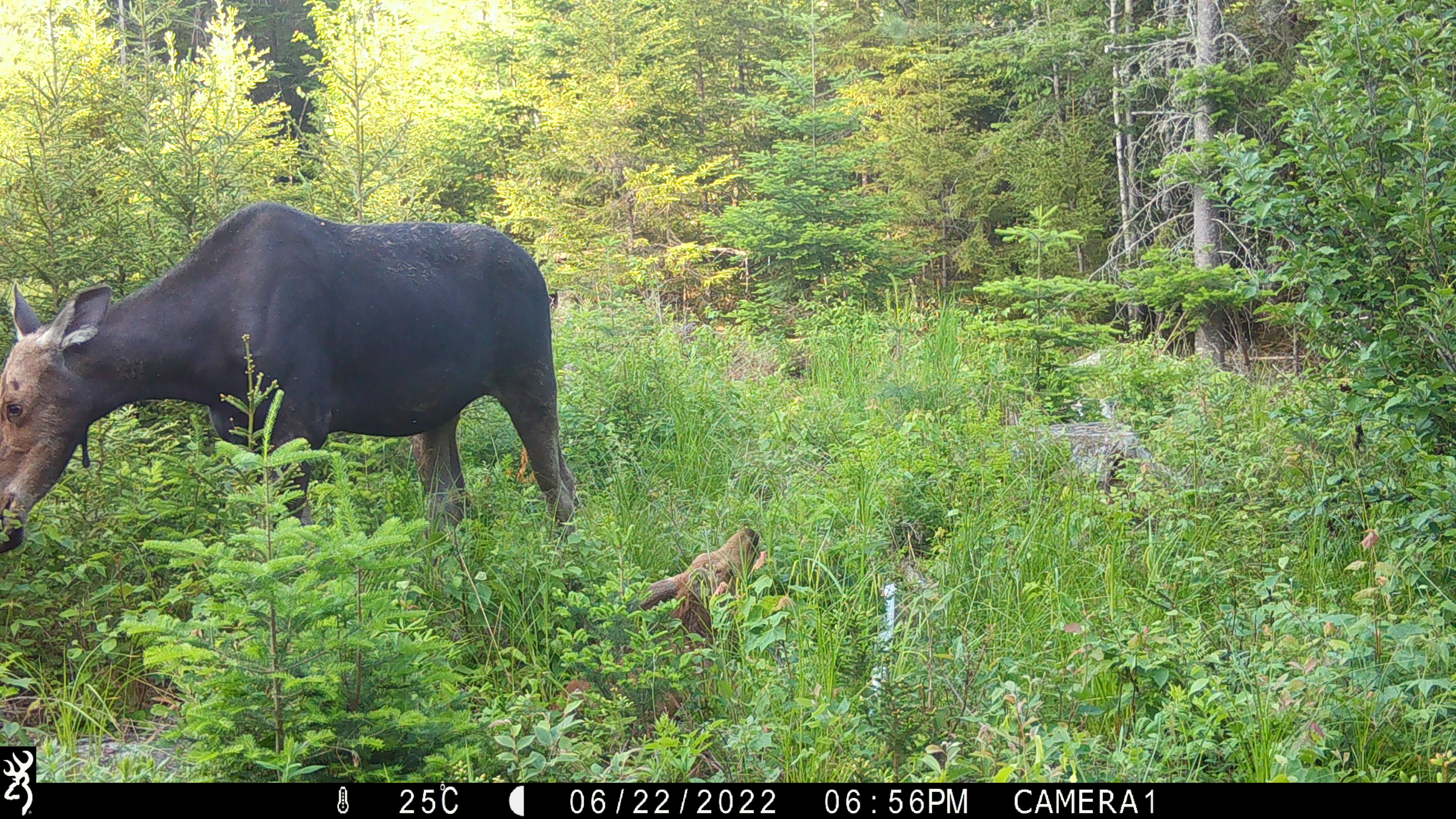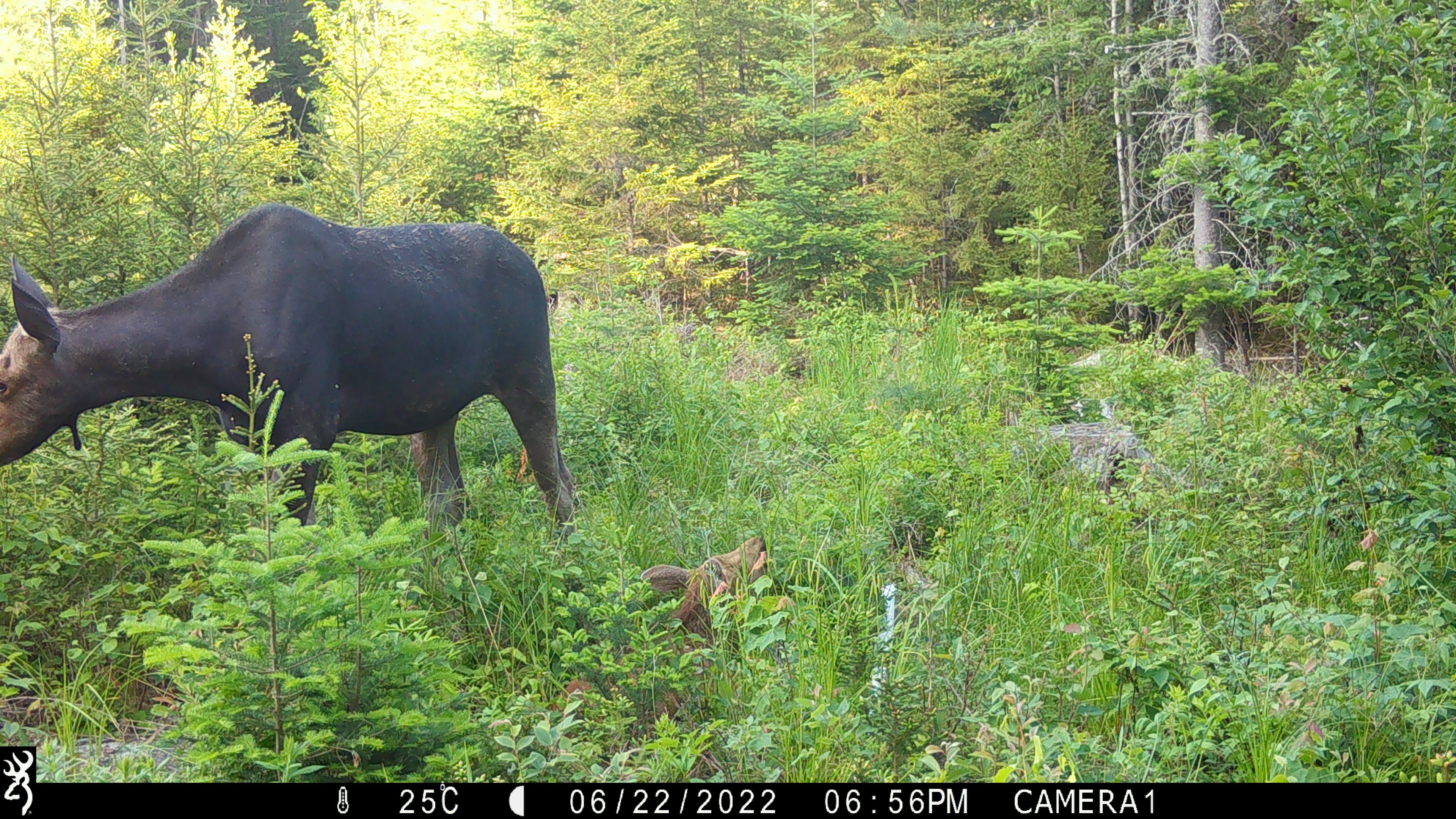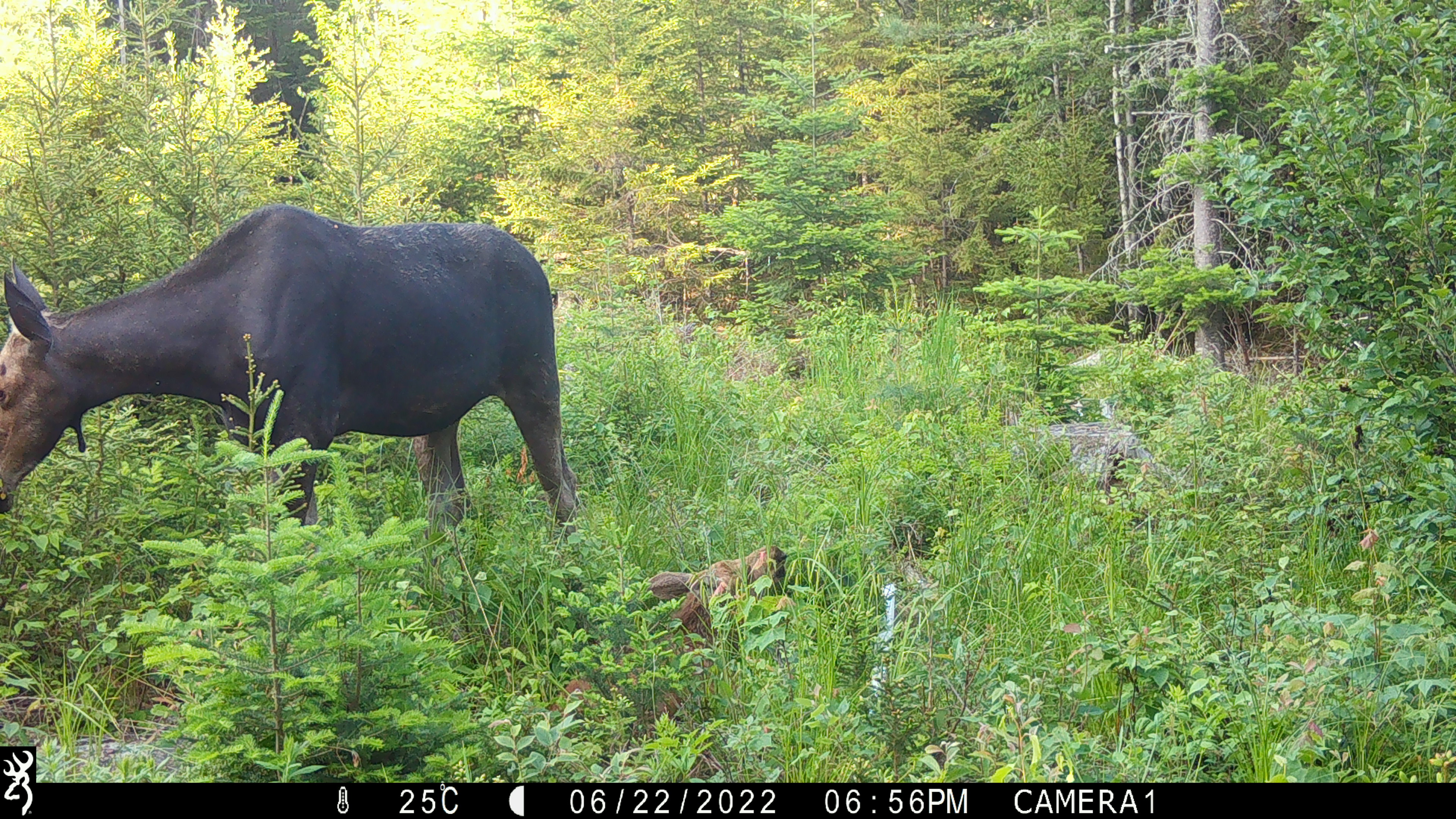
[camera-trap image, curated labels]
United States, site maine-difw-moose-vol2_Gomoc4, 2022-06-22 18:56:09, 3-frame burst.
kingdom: Animalia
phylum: Chordata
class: Mammalia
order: Artiodactyla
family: Cervidae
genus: Alces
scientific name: Alces alces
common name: moose